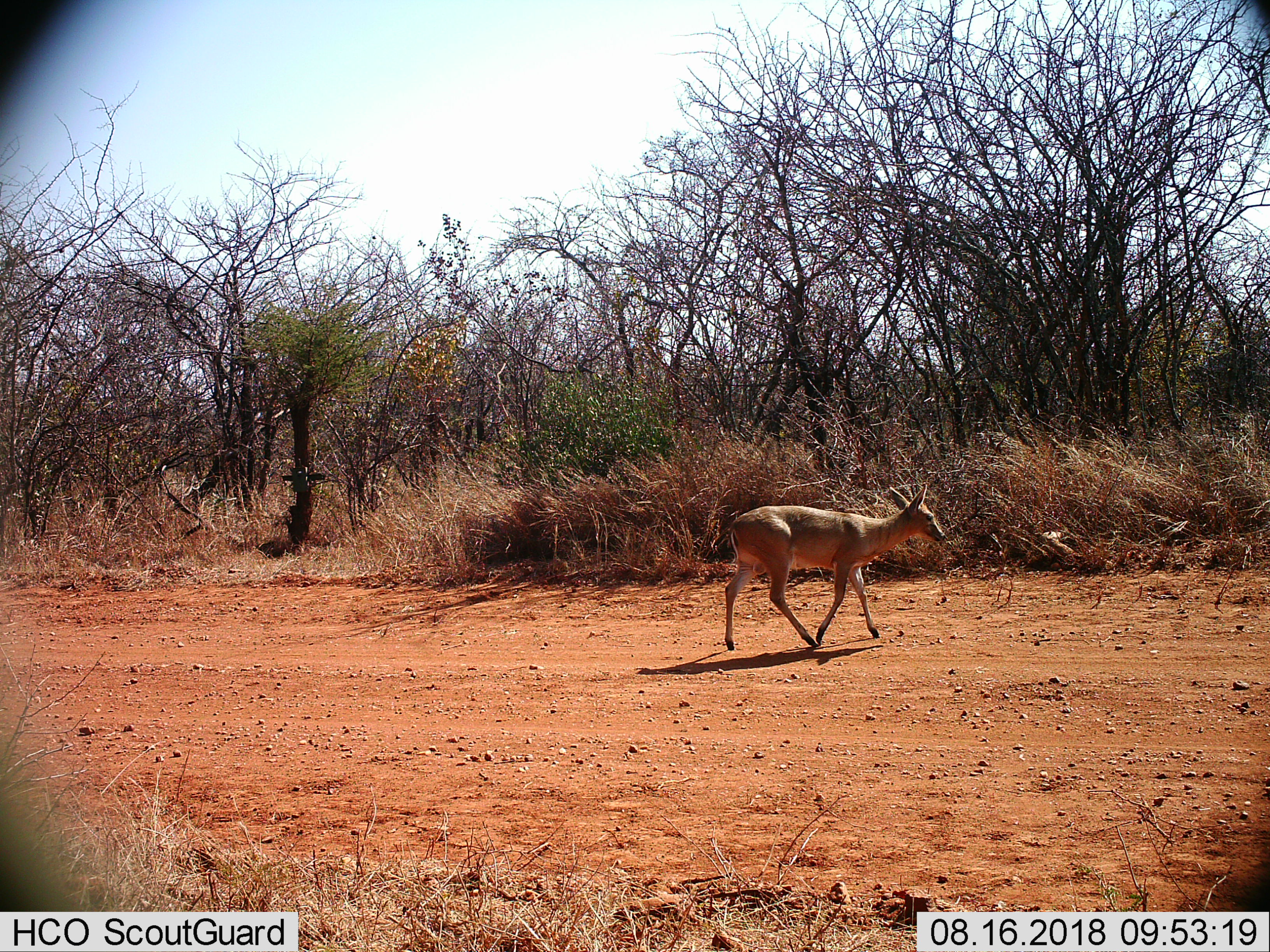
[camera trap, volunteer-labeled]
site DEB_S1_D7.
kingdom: Animalia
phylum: Chordata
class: Mammalia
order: Artiodactyla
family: Bovidae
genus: Sylvicapra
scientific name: Sylvicapra grimmia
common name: common duiker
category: duikercommongrey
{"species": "duikercommongrey (common duiker) (Sylvicapra grimmia)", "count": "1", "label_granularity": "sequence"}